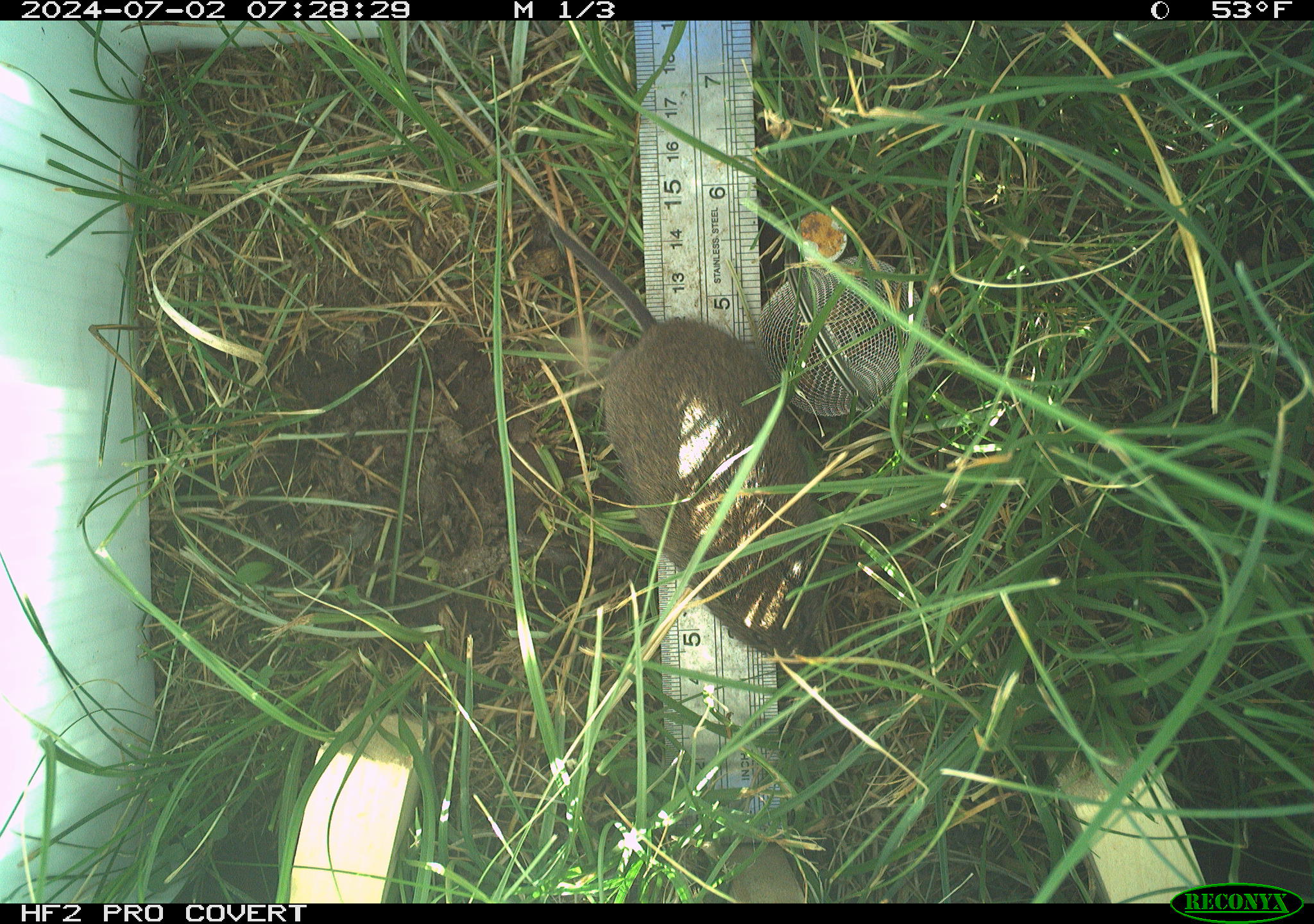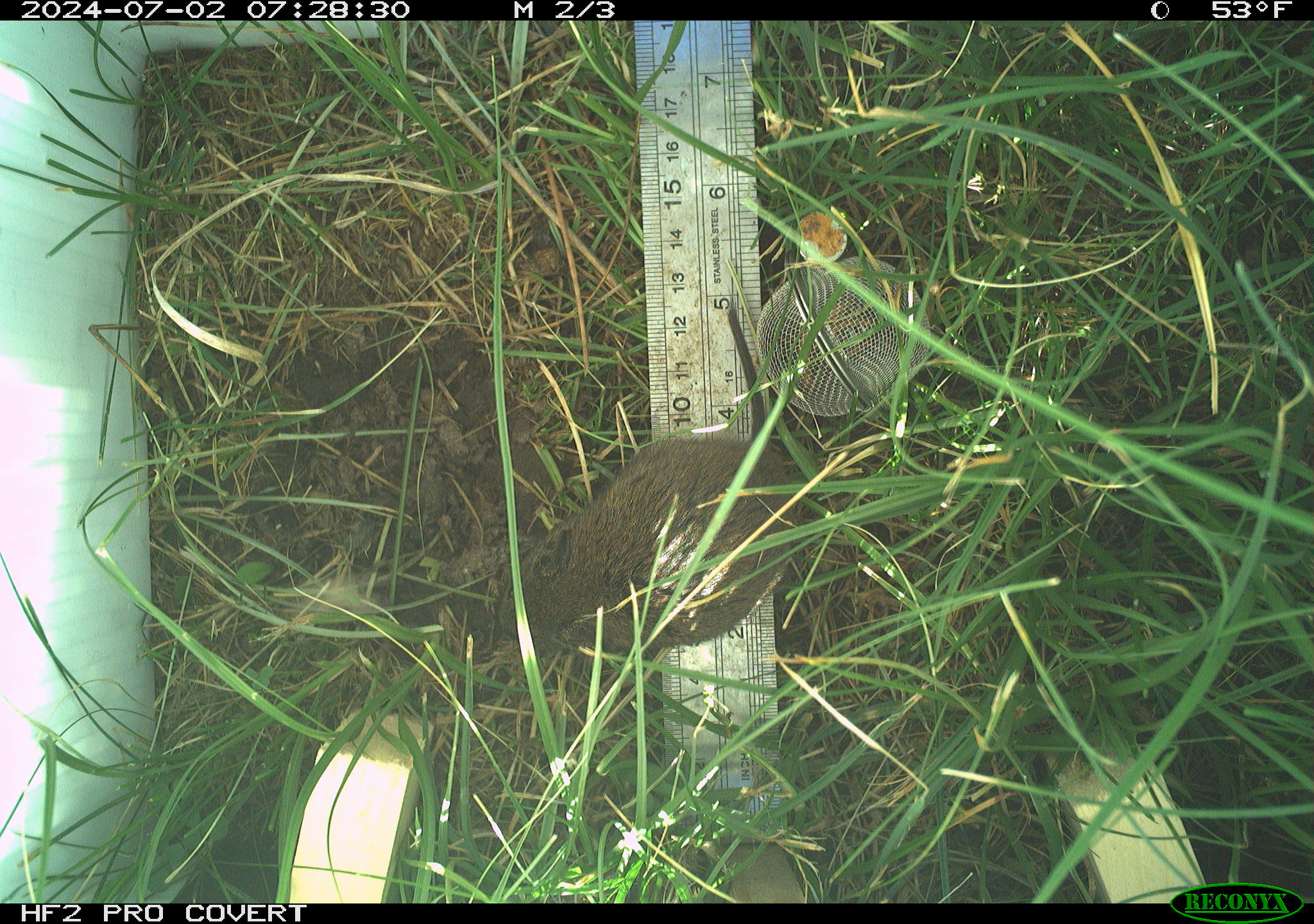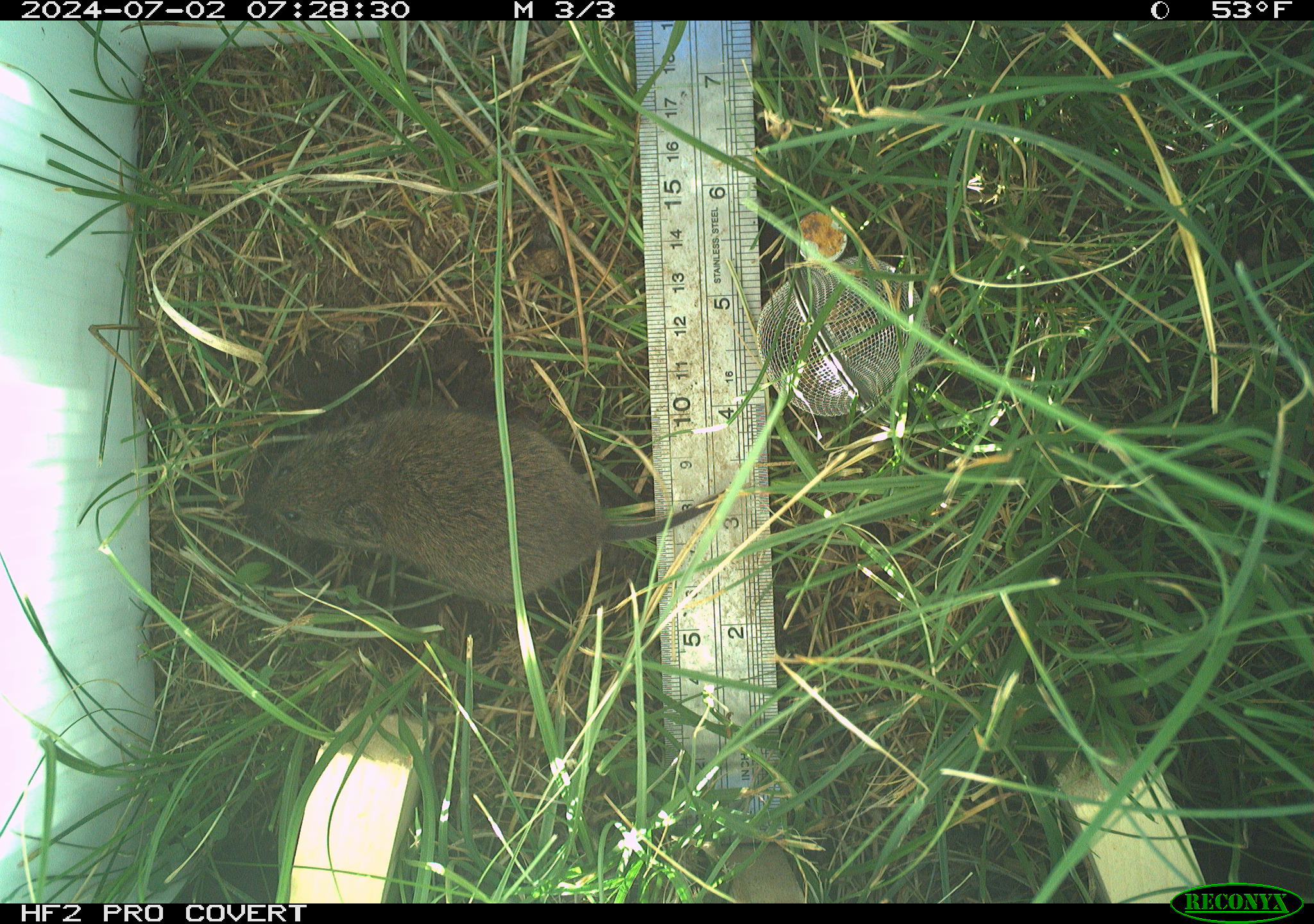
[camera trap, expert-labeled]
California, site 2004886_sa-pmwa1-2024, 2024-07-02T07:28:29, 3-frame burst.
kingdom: Animalia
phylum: Chordata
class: Mammalia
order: Rodentia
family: Cricetidae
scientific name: Arvicolinae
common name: voles, lemmings, and muskrats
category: arvicolinae subfamily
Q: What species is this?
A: Arvicolinae subfamily (voles, lemmings, and muskrats) (Arvicolinae).